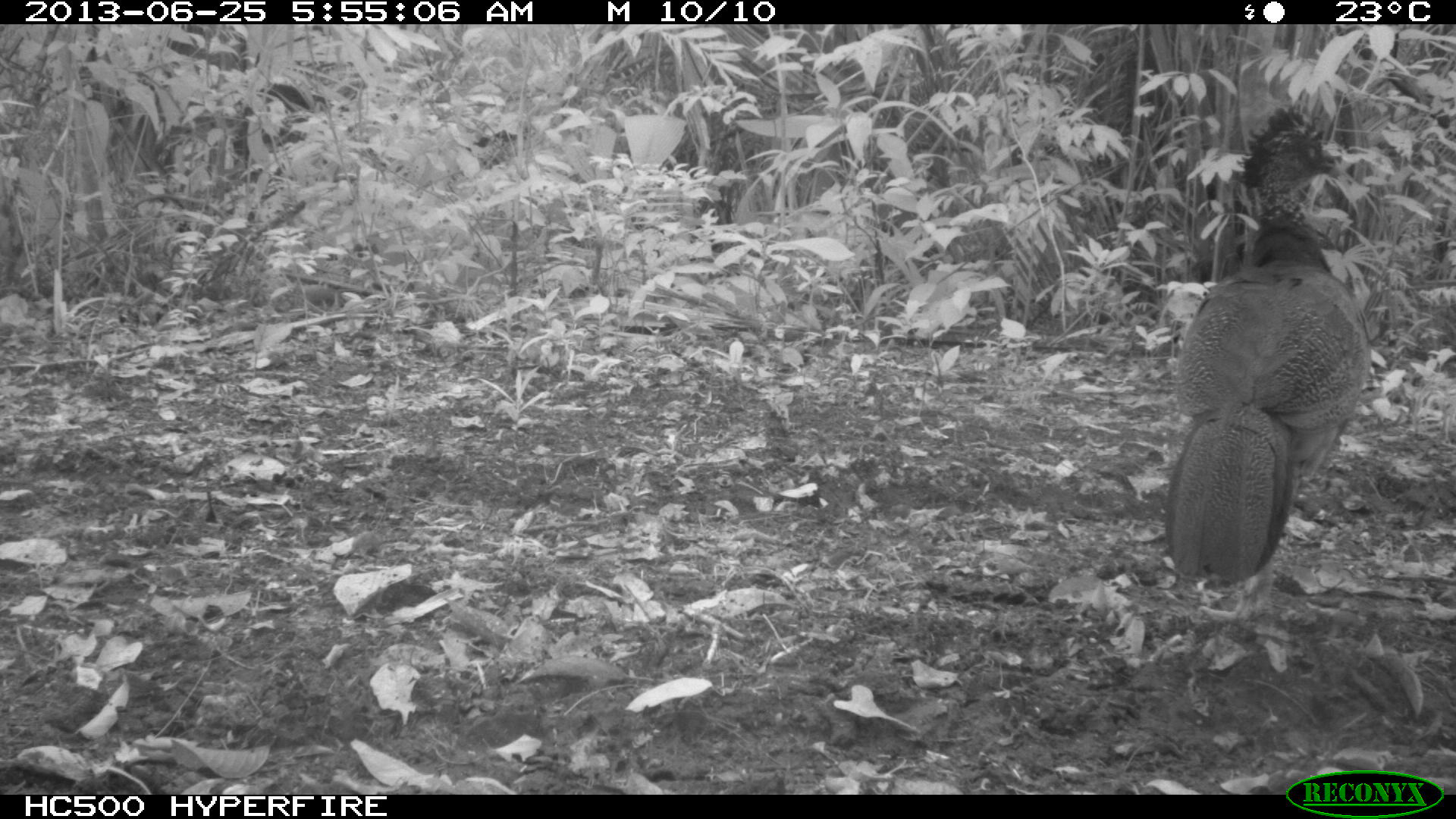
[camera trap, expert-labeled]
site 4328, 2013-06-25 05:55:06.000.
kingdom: Animalia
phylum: Chordata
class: Aves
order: Galliformes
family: Cracidae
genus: Crax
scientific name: Crax rubra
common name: great curassow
Crax rubra (great curassow), count 1, sex female.